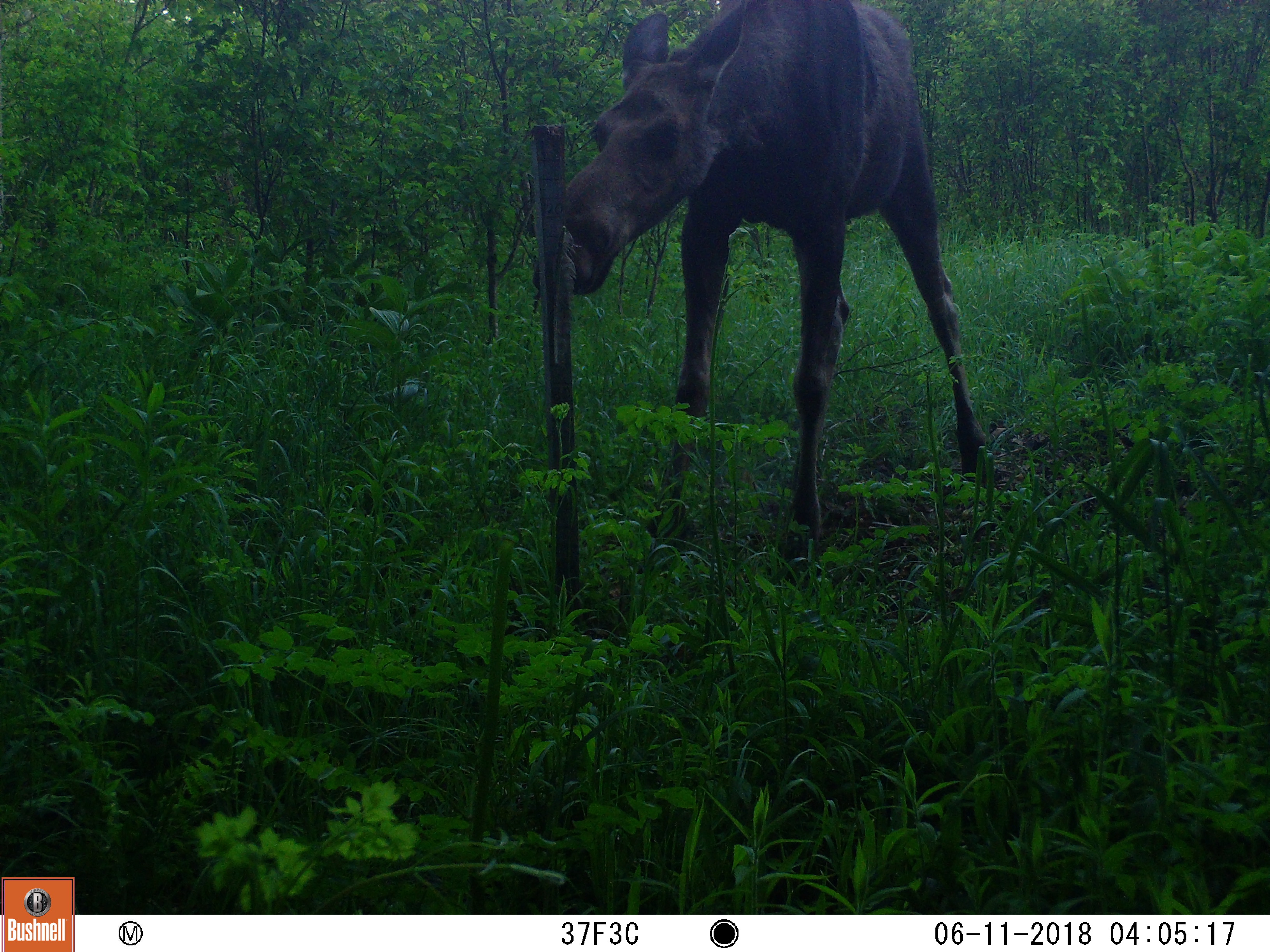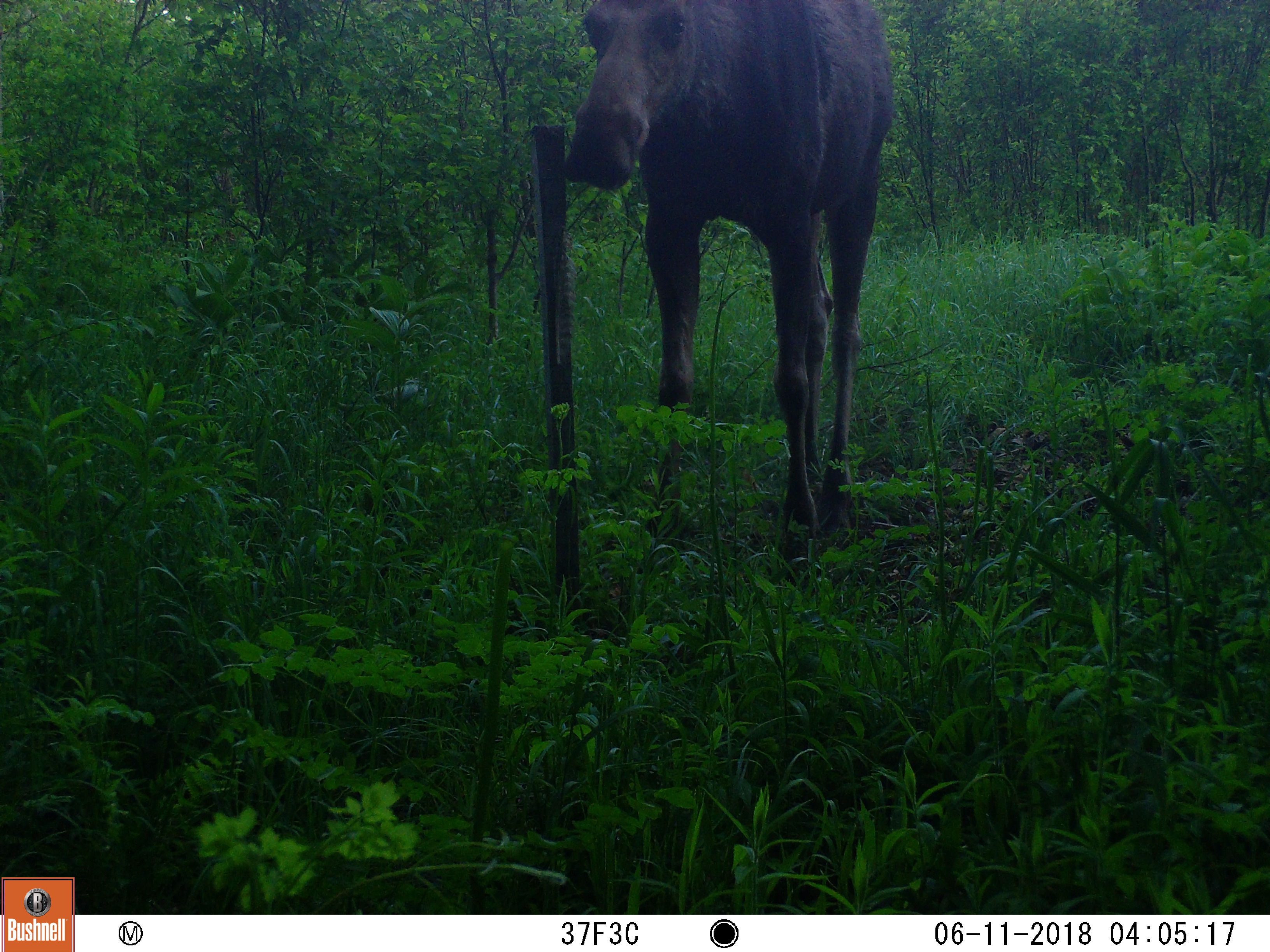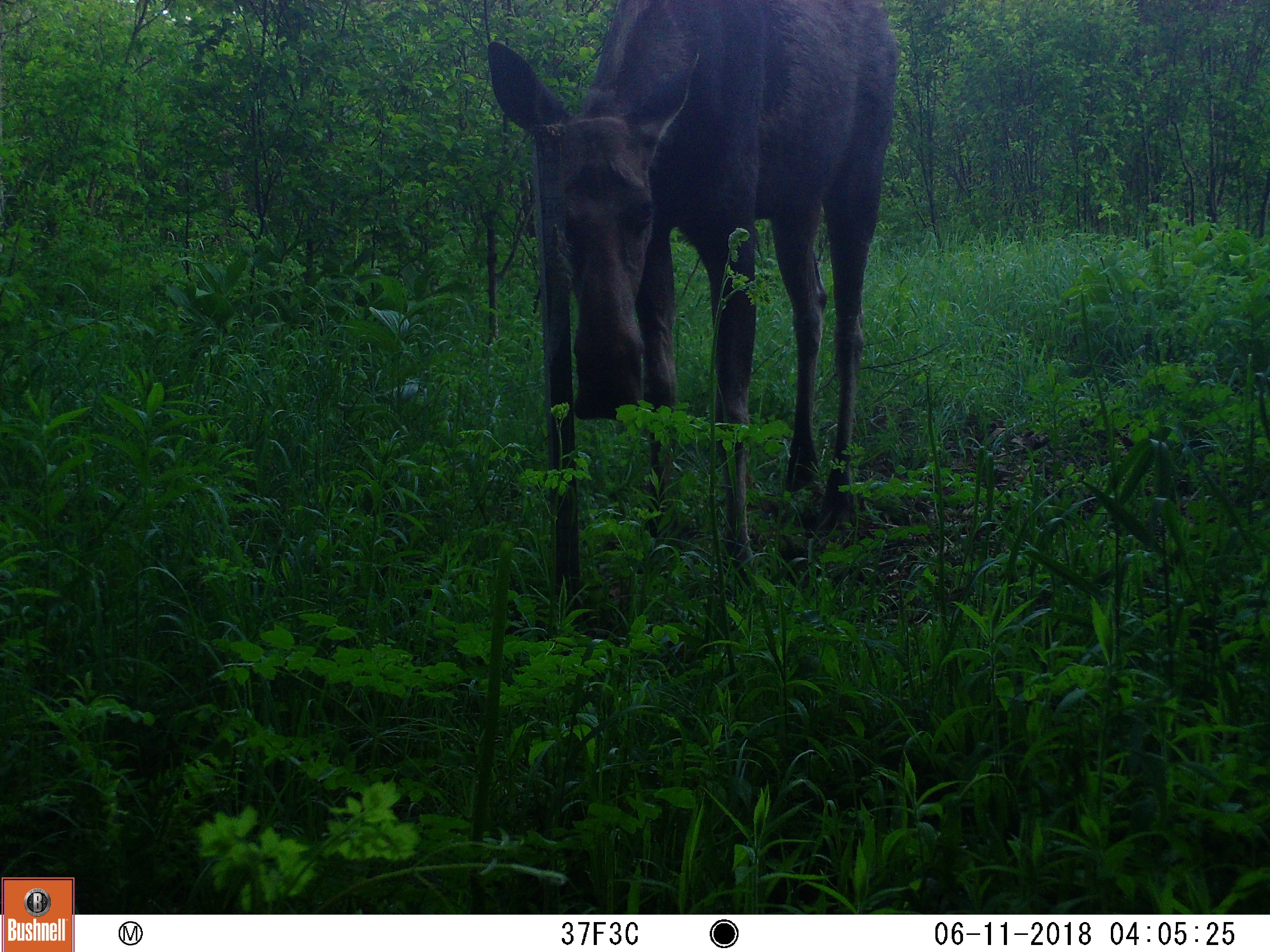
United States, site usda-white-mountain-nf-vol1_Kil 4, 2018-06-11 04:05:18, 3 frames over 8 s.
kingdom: Animalia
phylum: Chordata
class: Mammalia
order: Artiodactyla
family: Cervidae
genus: Alces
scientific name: Alces alces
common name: moose